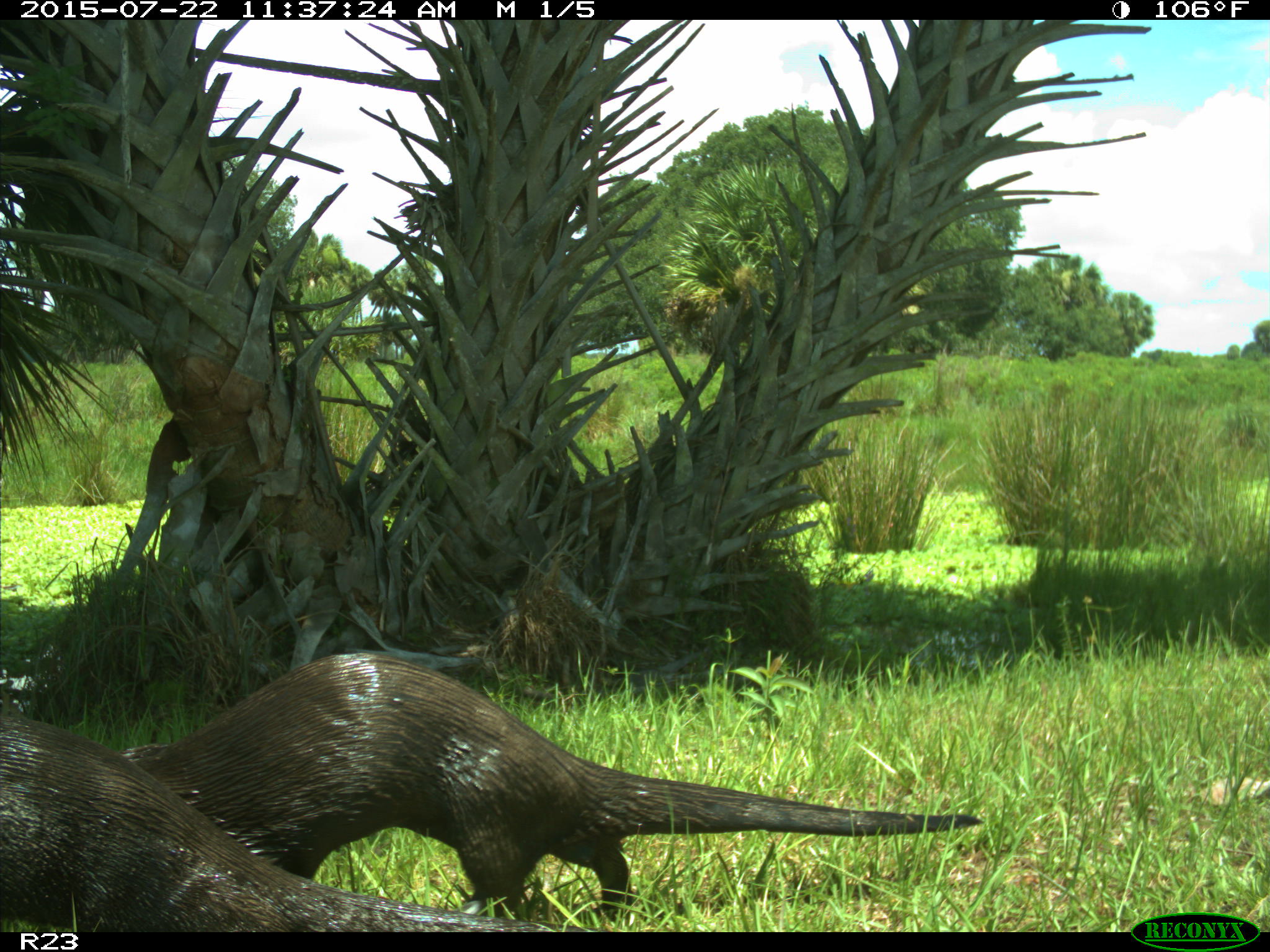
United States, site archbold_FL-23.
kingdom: Animalia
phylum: Chordata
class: Mammalia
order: Artiodactyla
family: Bovidae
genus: Bos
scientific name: Bos taurus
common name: domestic cow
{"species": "Bos taurus (domestic cow)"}